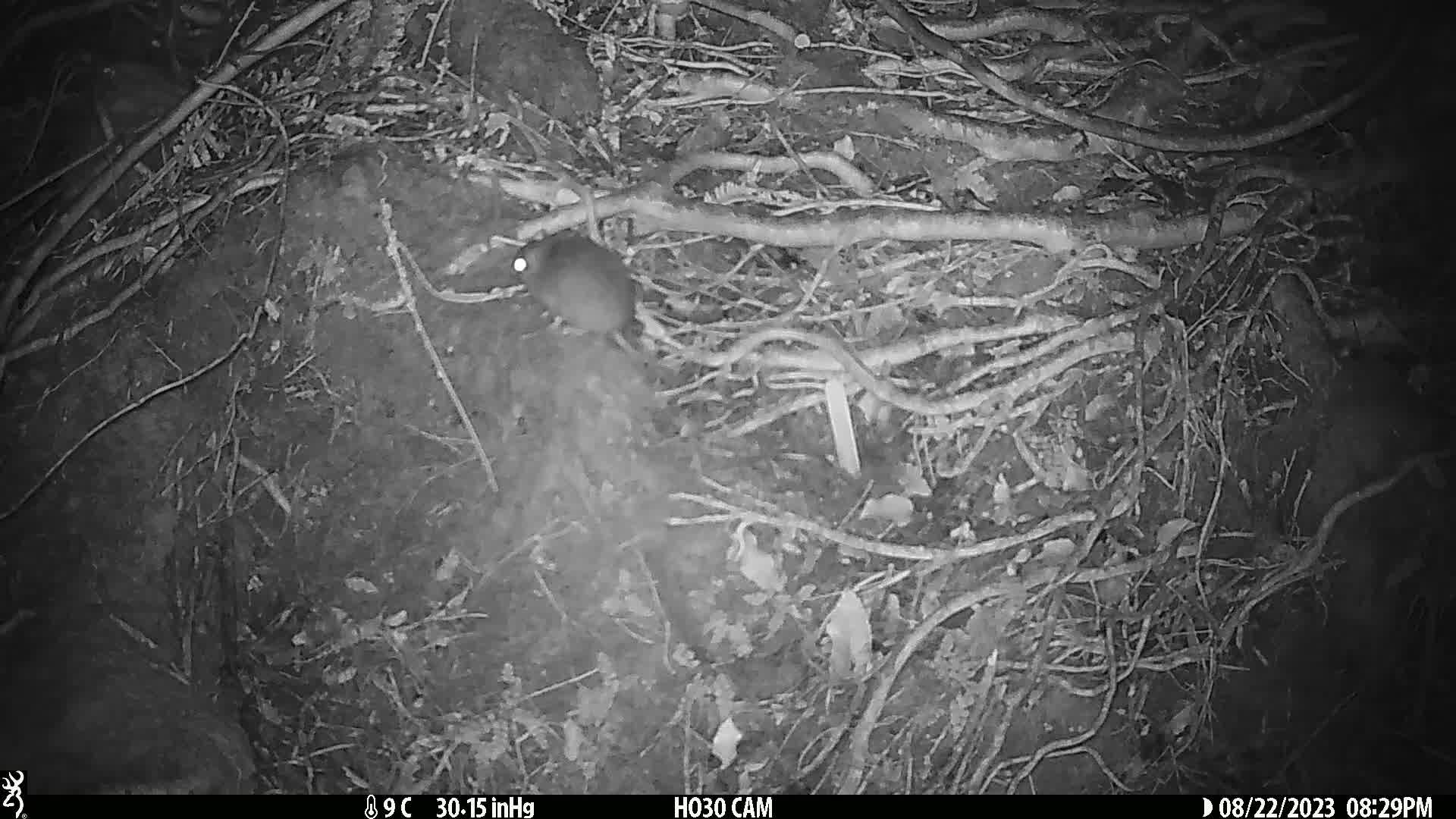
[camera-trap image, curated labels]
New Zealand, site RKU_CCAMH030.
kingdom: Animalia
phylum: Chordata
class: Mammalia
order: Rodentia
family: Muridae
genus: Rattus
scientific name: Rattus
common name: rat